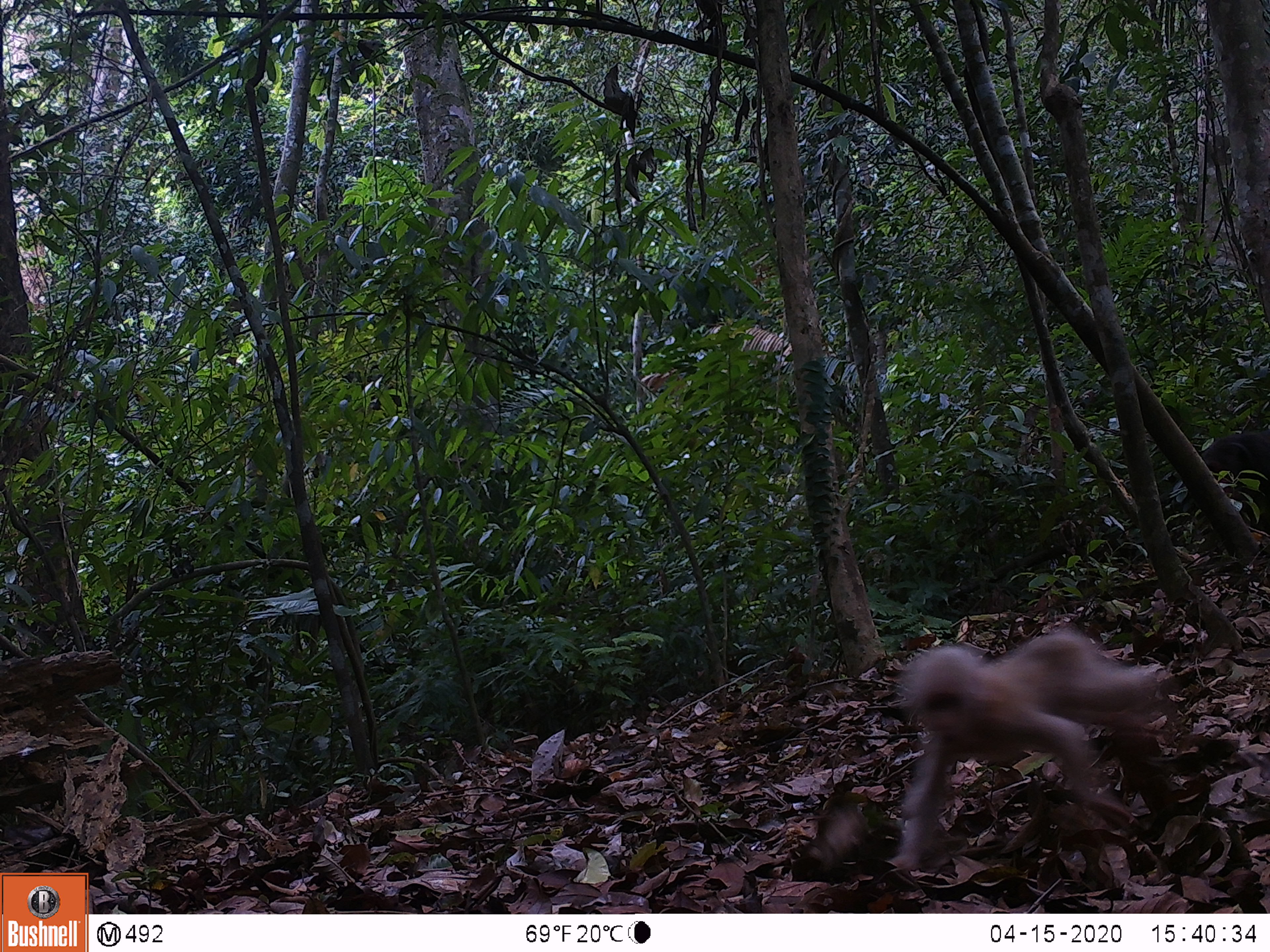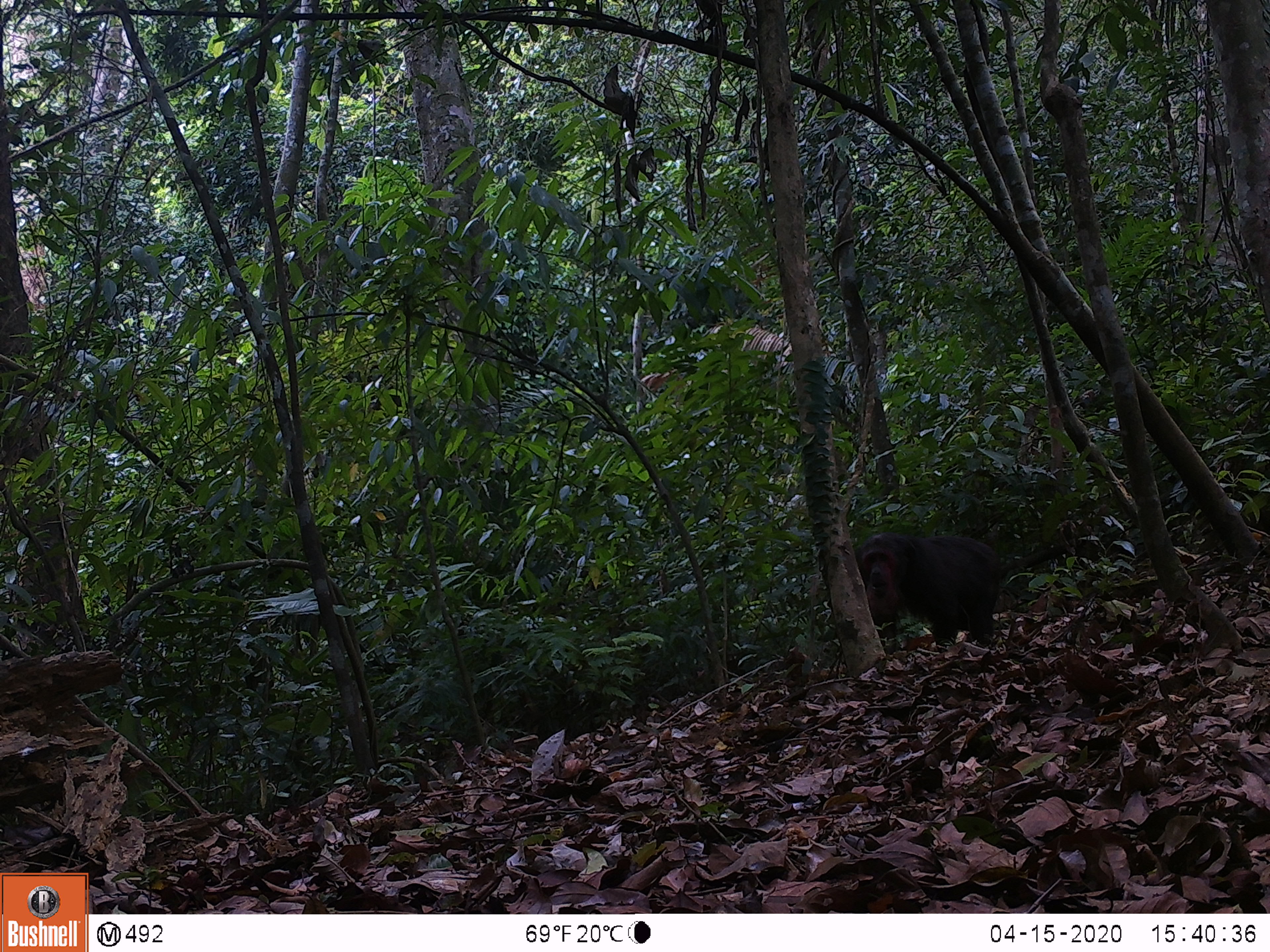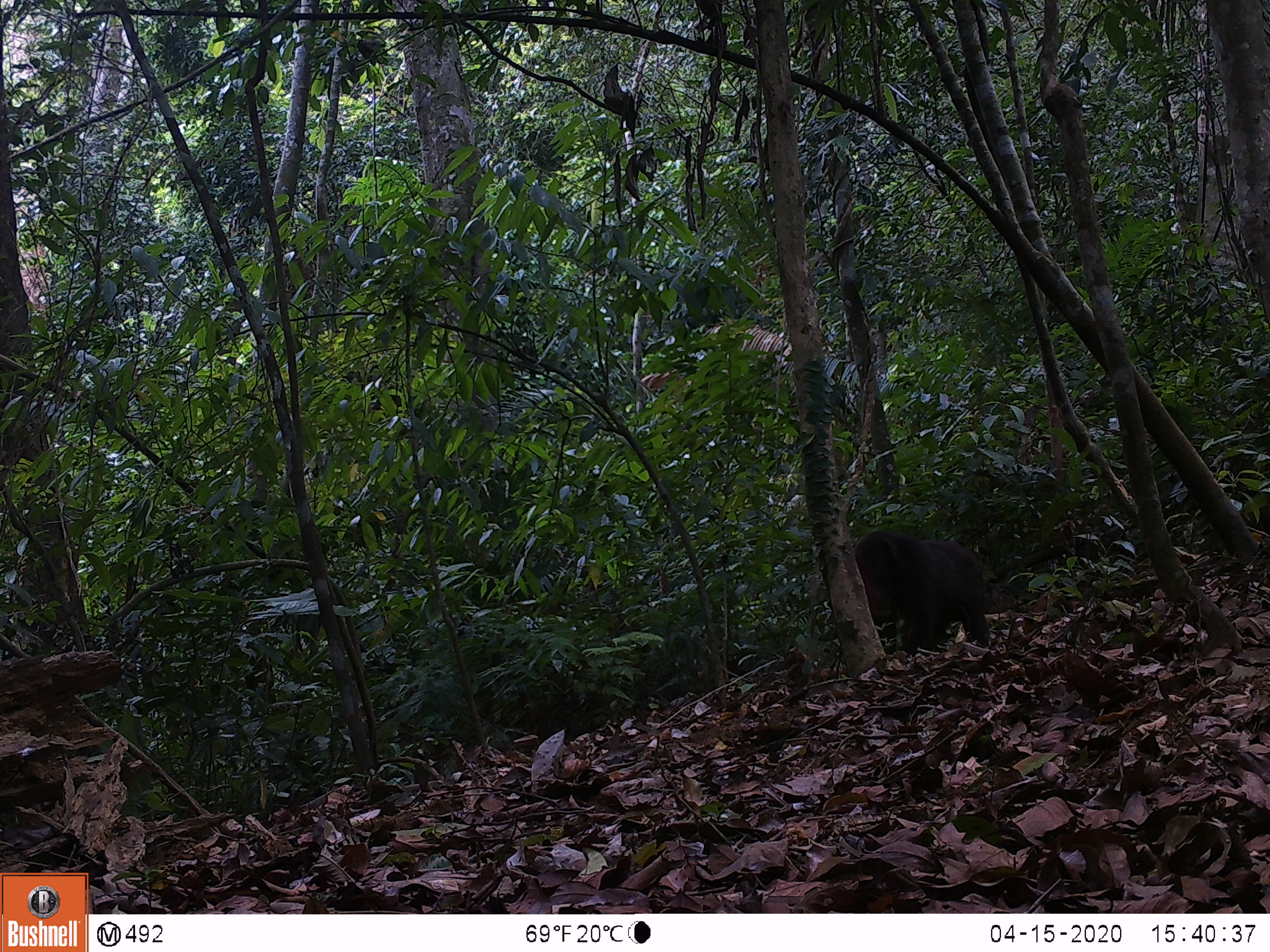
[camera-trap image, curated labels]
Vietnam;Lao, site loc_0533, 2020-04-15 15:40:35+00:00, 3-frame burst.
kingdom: Animalia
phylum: Chordata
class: Mammalia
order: Primates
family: Cercopithecidae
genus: Macaca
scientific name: Macaca arctoides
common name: stump-tailed macaque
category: stump tailed macaque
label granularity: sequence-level